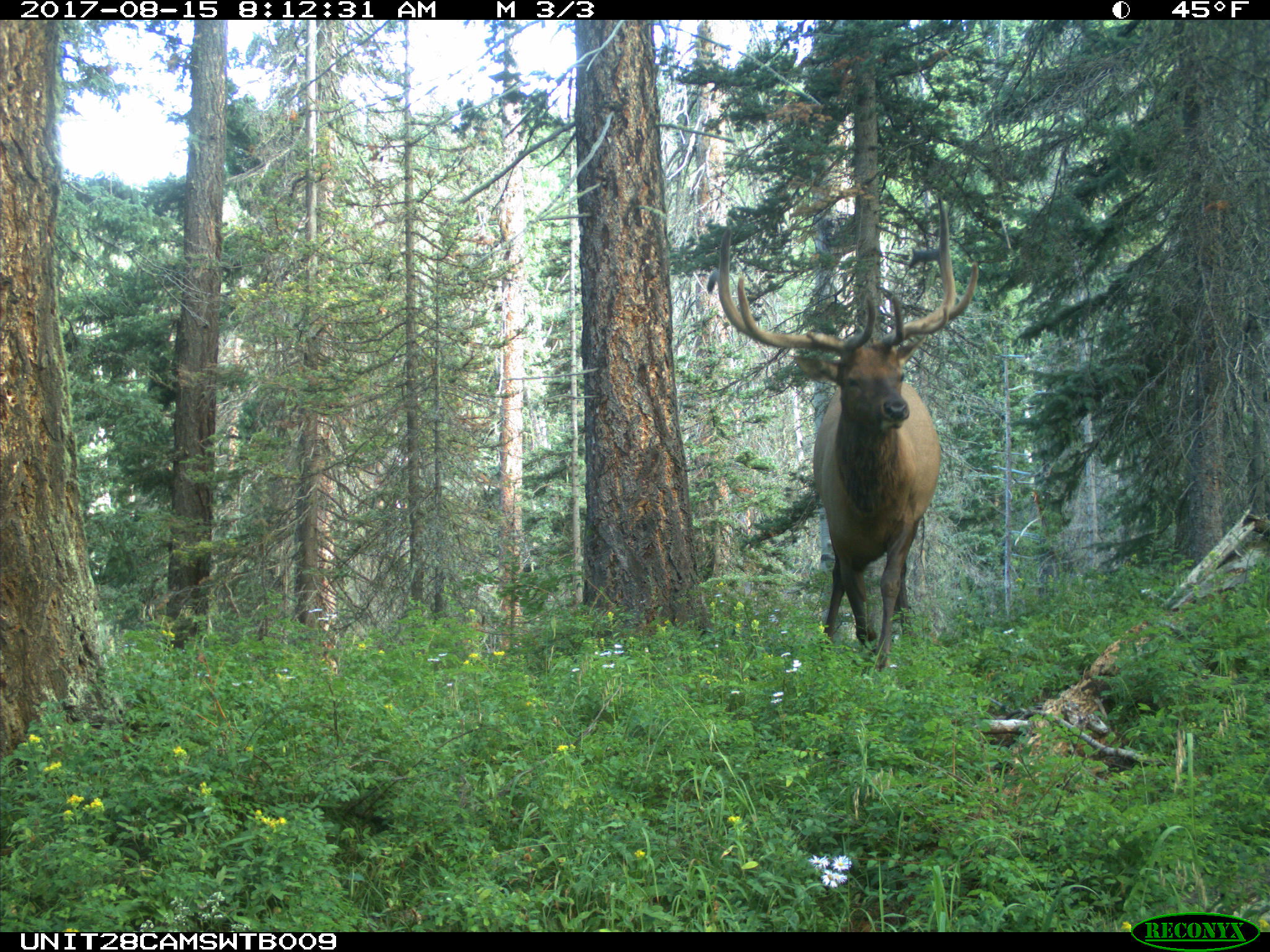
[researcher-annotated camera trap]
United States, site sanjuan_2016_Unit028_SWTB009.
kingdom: Animalia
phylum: Chordata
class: Mammalia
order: Artiodactyla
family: Cervidae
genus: Cervus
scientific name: Cervus elaphus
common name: red deer